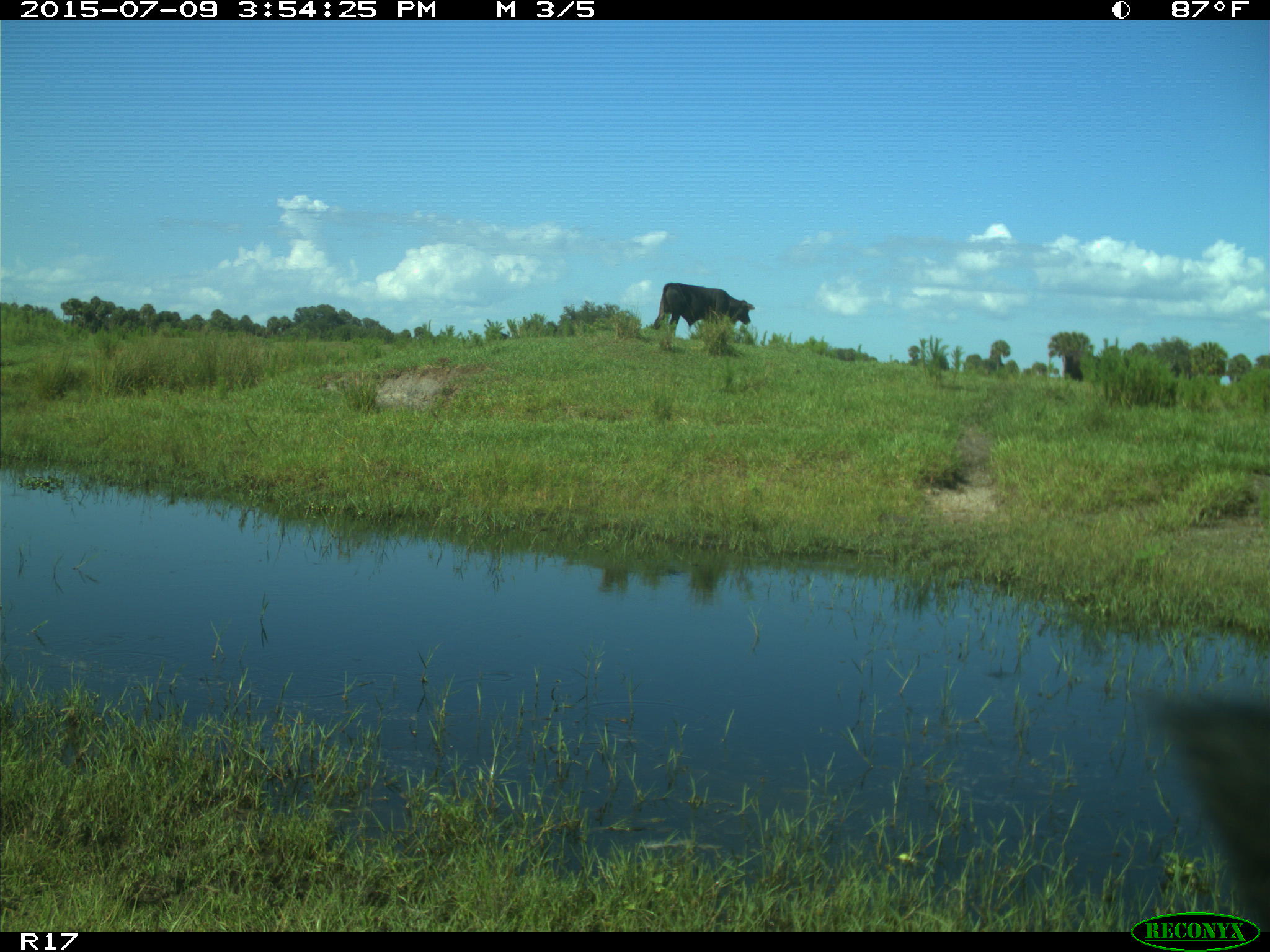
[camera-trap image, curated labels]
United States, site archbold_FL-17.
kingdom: Animalia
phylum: Chordata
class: Mammalia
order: Artiodactyla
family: Bovidae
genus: Bos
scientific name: Bos taurus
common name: domestic cow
Bos taurus (domestic cow).